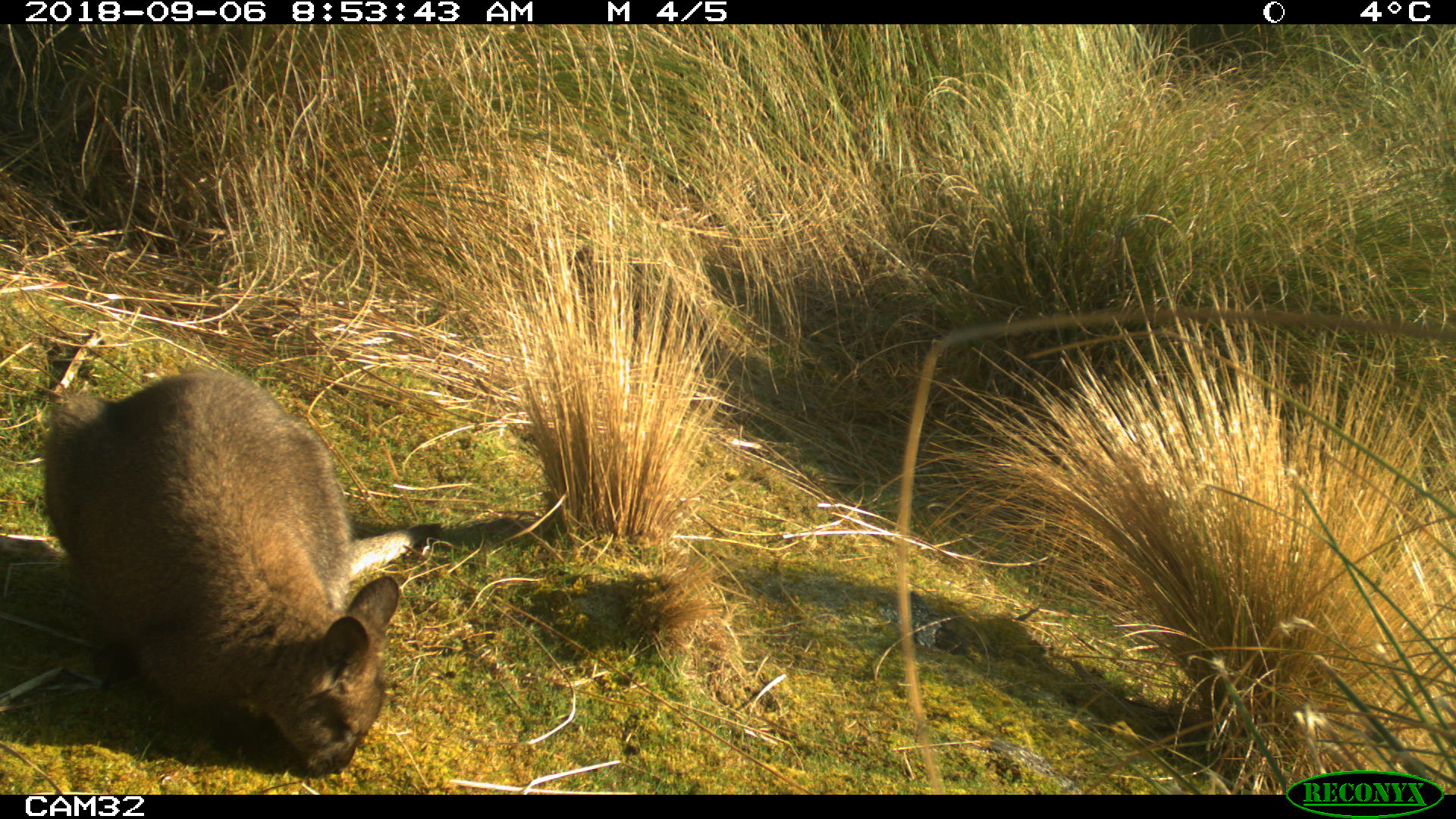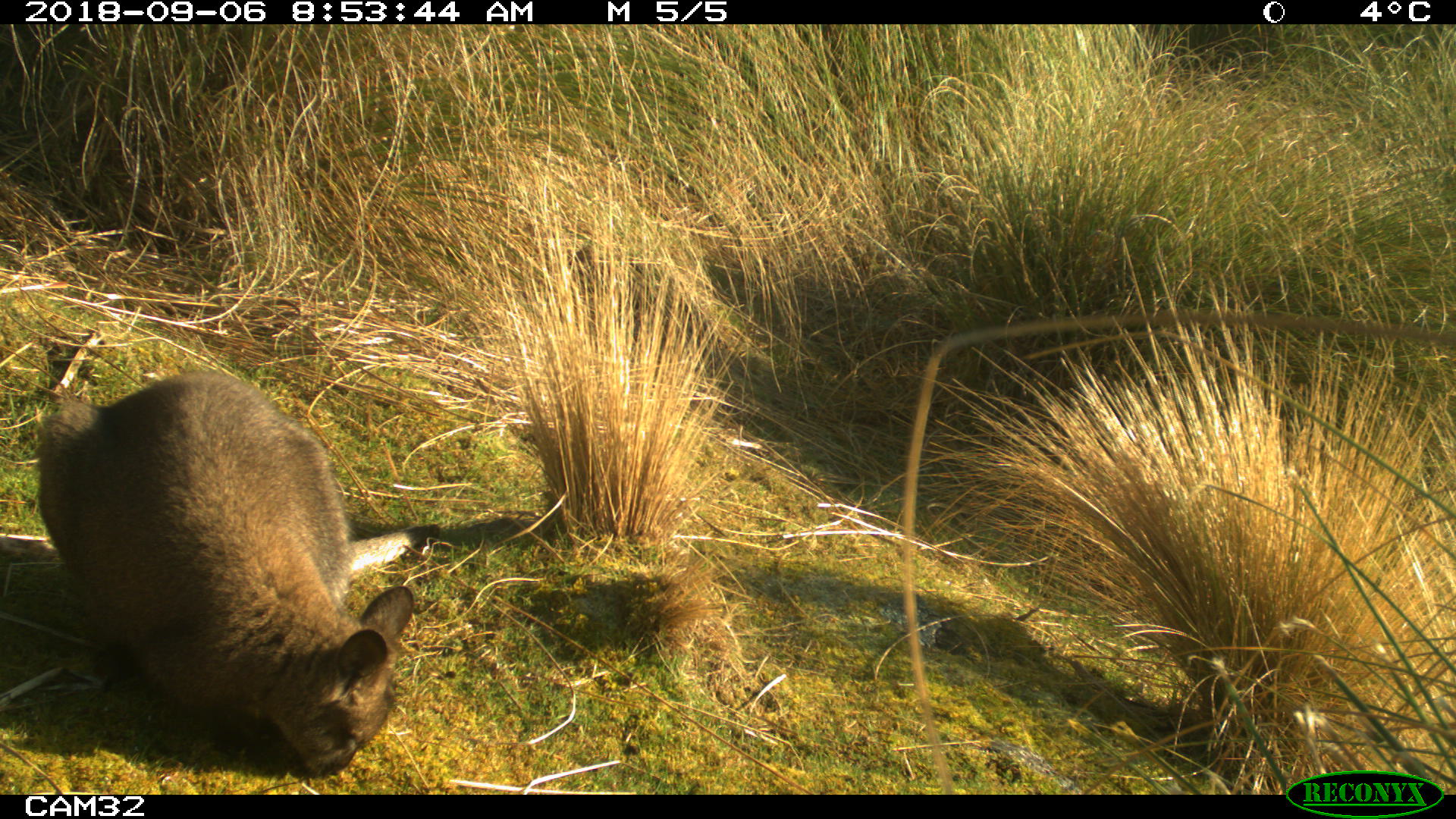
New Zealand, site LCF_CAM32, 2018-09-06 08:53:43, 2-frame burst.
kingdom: Animalia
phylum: Chordata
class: Mammalia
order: Diprotodontia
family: Macropodidae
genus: Notamacropus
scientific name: Notamacropus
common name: wallaby